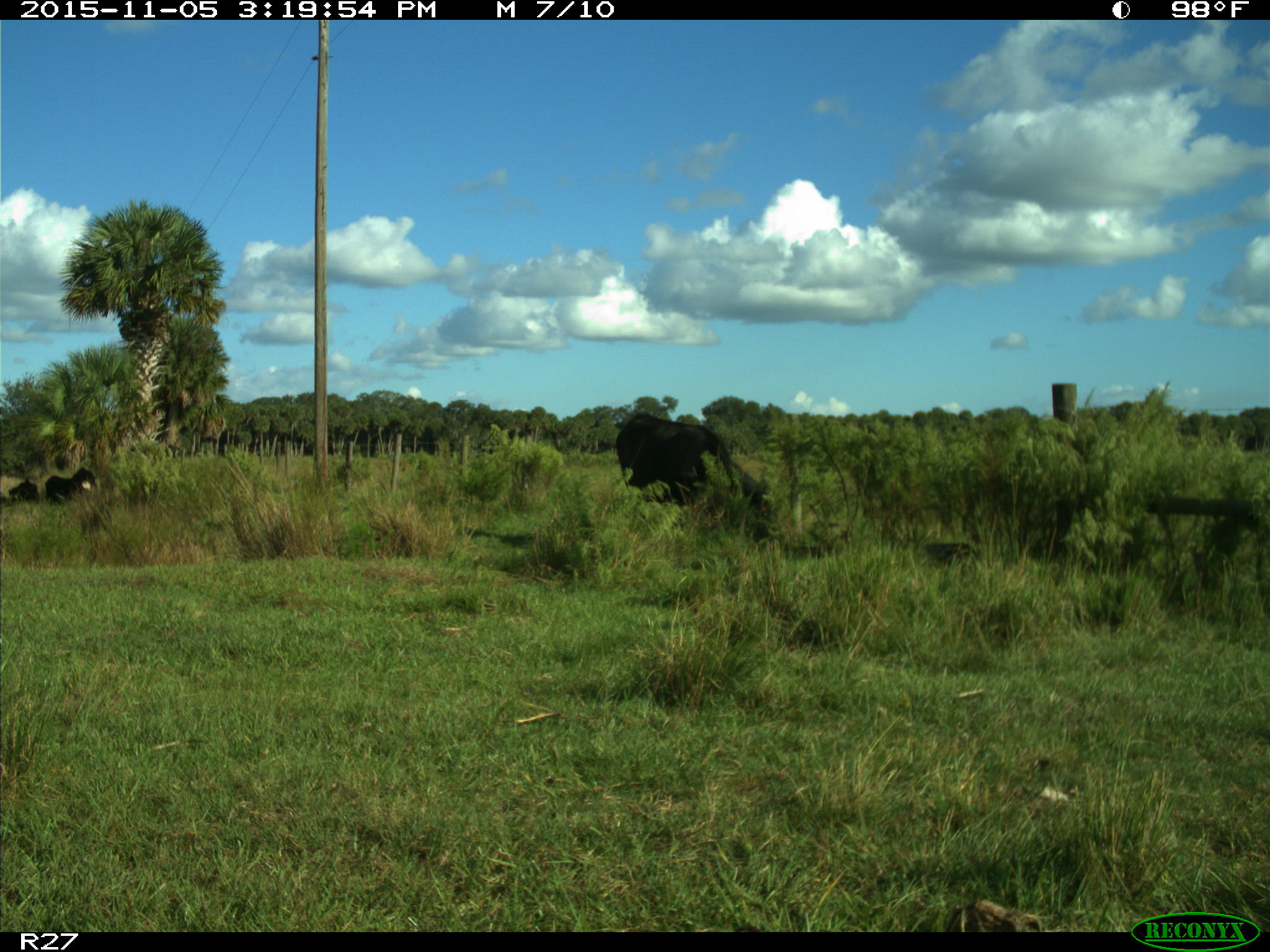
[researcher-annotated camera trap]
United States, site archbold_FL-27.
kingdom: Animalia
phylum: Chordata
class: Mammalia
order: Artiodactyla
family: Bovidae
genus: Bos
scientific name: Bos taurus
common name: domestic cow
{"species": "Bos taurus (domestic cow)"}